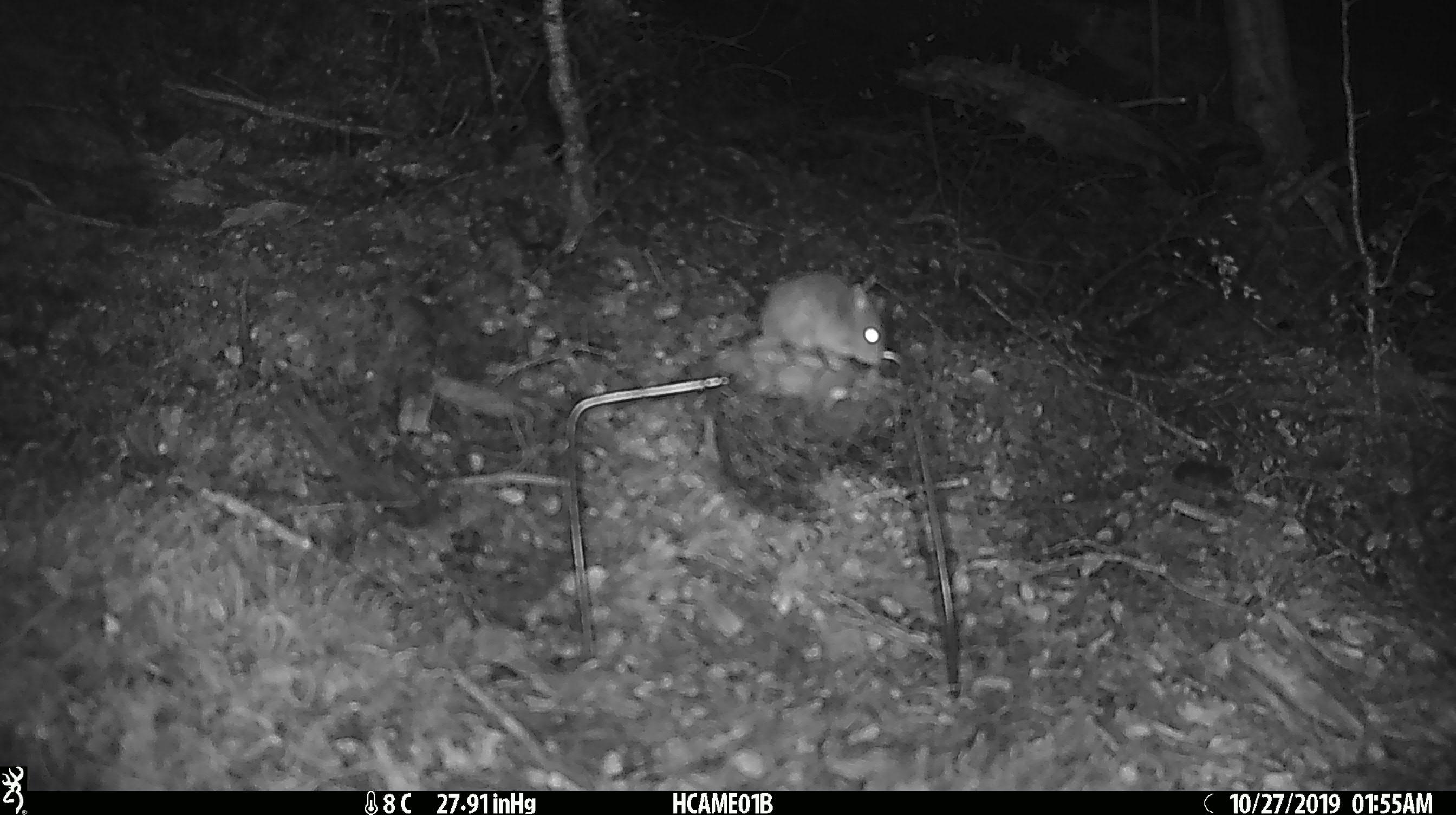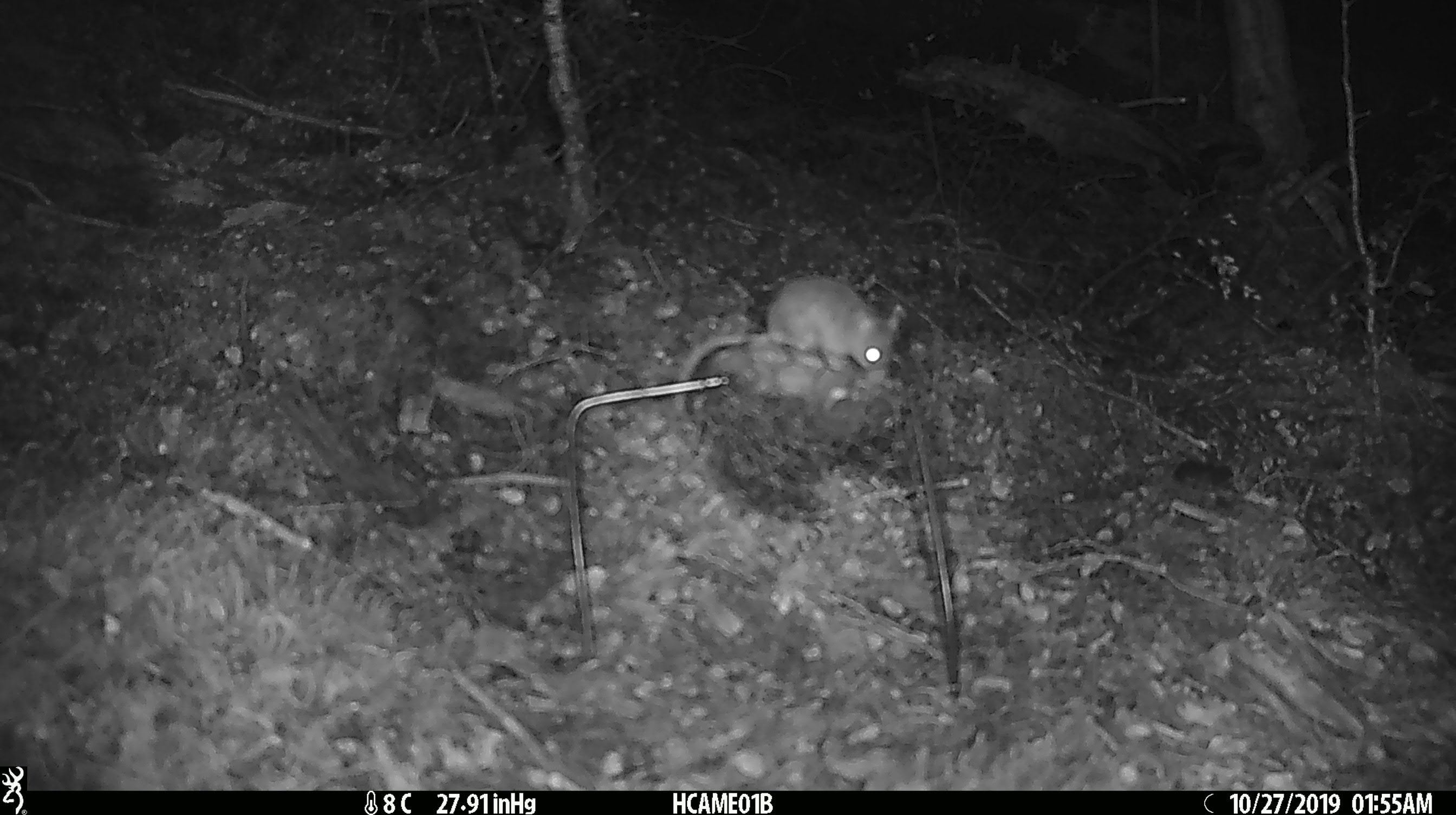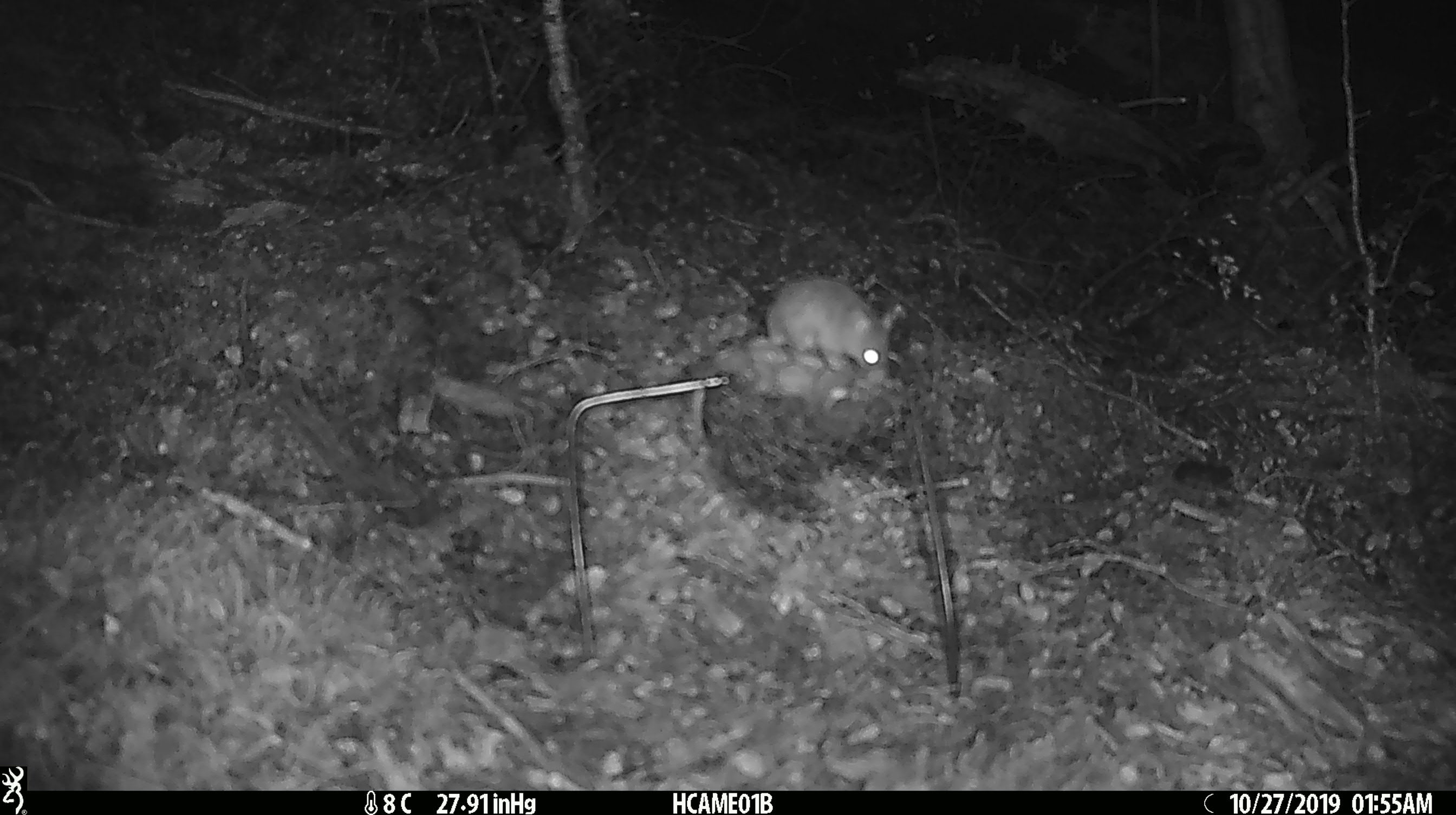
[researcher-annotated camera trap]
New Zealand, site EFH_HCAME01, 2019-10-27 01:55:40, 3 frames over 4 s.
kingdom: Animalia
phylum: Chordata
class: Mammalia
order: Rodentia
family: Muridae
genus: Mus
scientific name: Mus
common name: mouse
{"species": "mouse (Mus)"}